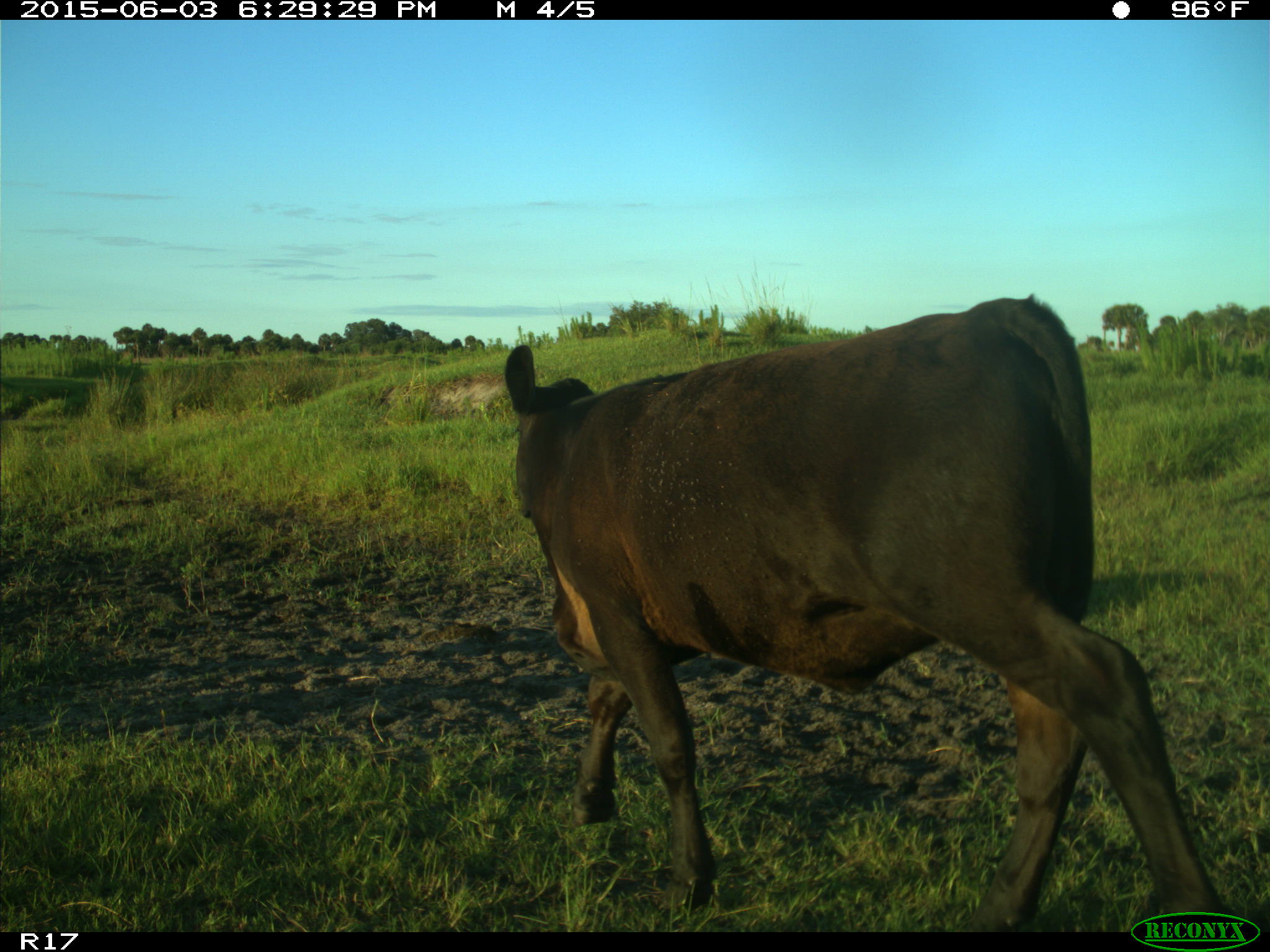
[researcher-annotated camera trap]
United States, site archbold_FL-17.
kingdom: Animalia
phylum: Chordata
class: Mammalia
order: Artiodactyla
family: Bovidae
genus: Bos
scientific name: Bos taurus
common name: domestic cow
Bos taurus (domestic cow).